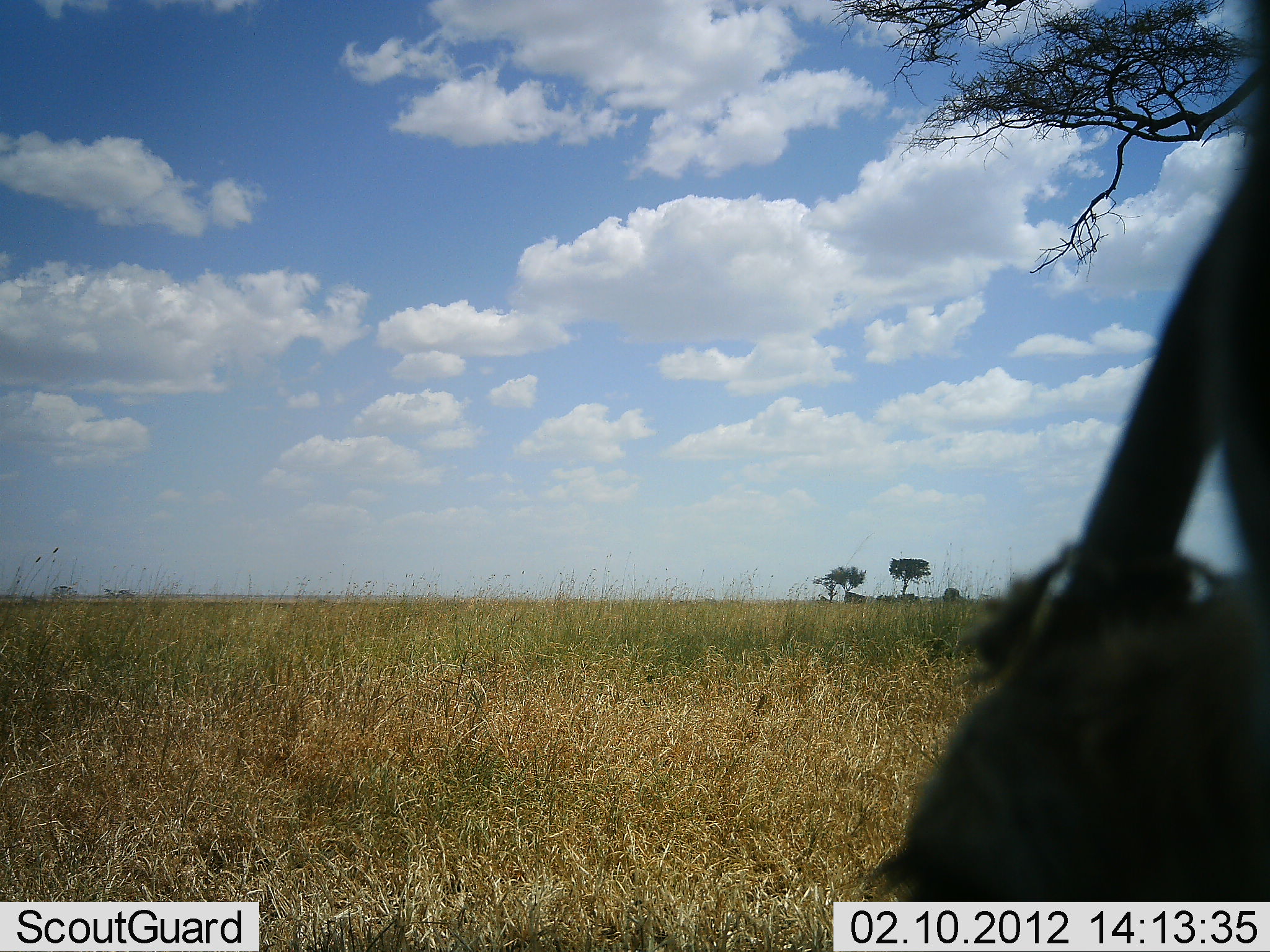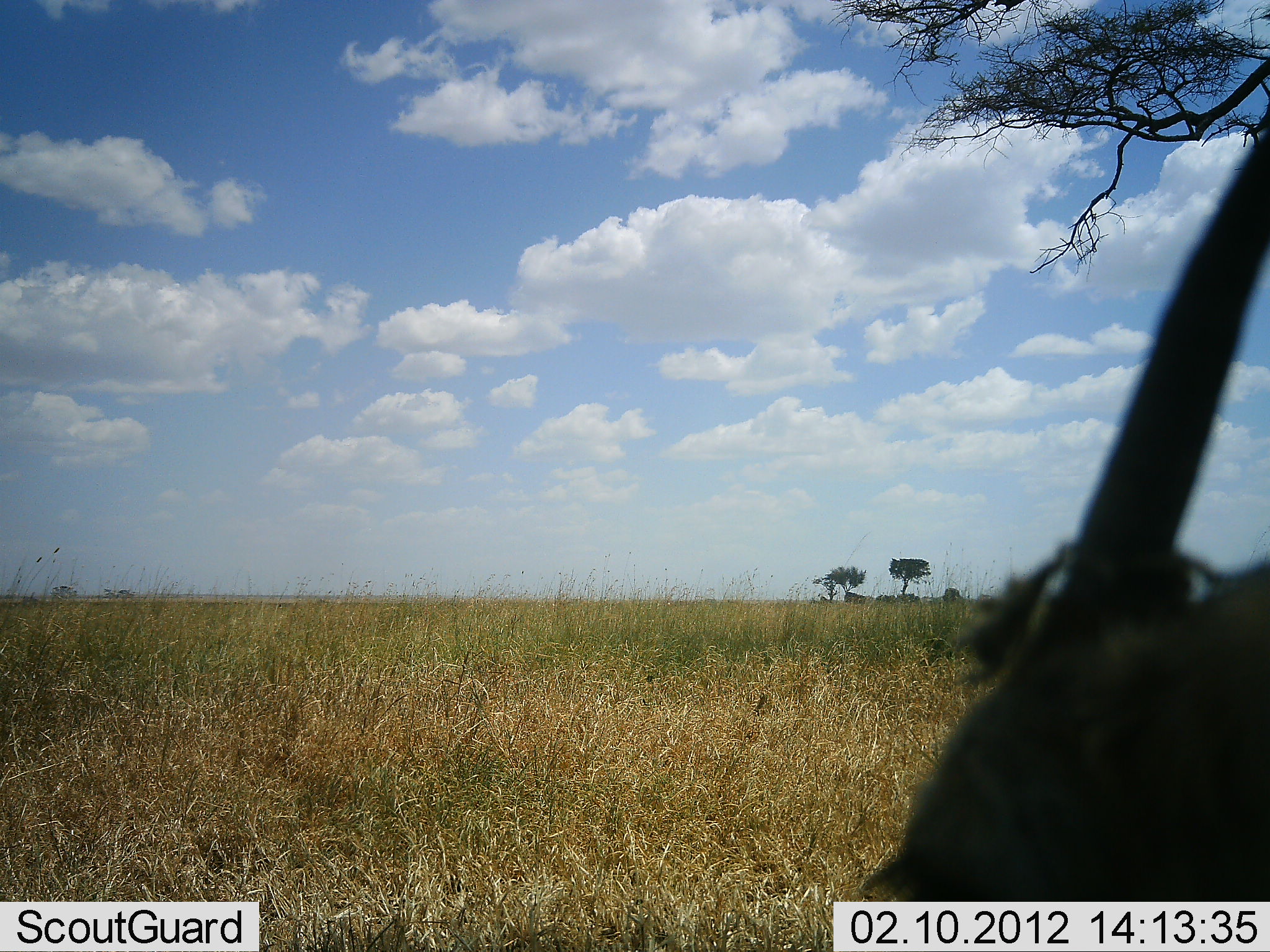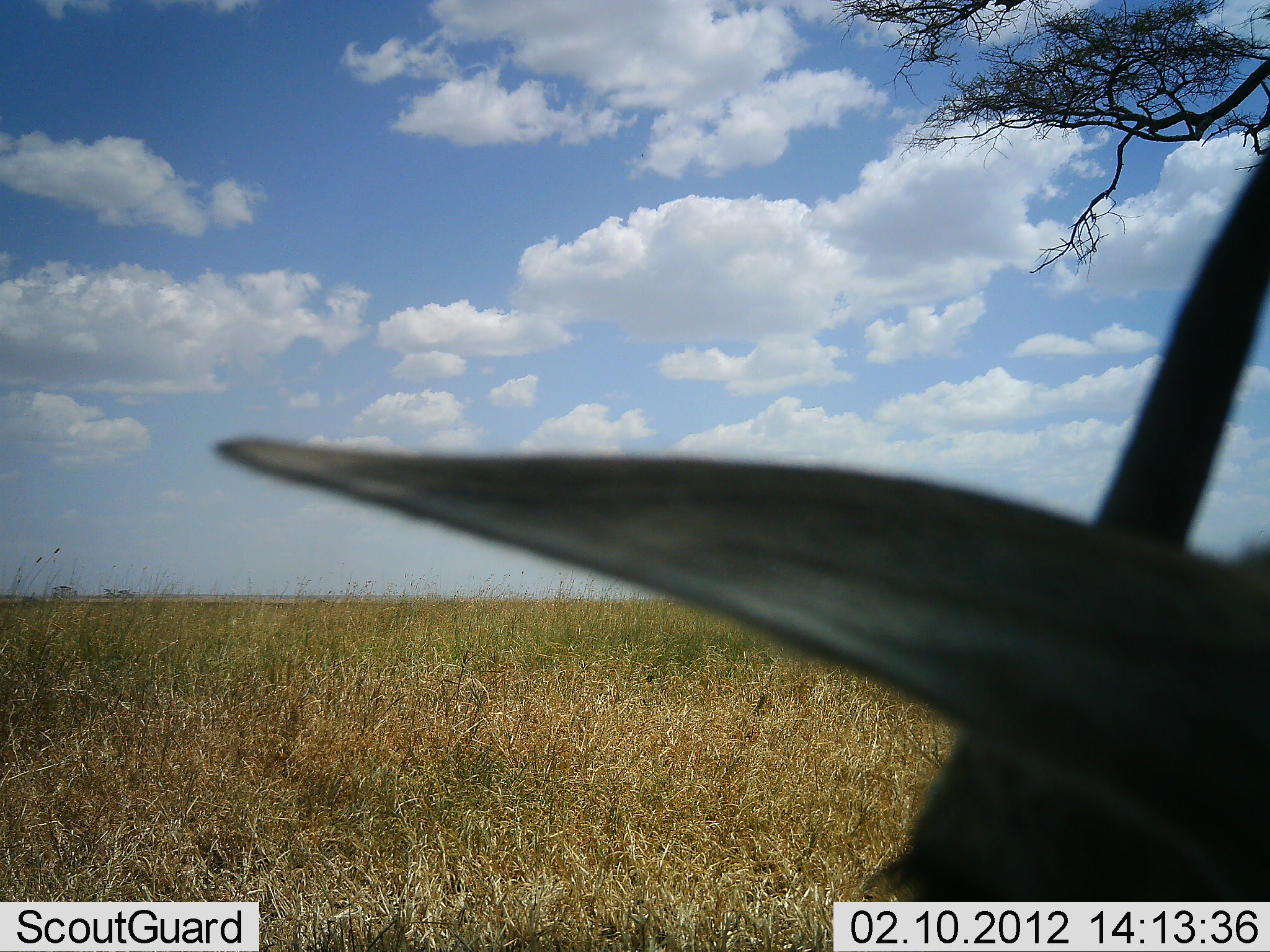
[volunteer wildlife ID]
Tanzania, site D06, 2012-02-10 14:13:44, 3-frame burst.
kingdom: Animalia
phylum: Chordata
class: Mammalia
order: Artiodactyla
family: Bovidae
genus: Nanger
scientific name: Nanger granti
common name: grant's gazelle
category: gazellegrants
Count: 1.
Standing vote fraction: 42%.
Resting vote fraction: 50%.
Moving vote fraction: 0%.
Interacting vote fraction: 8%.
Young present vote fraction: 0%.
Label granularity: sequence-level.